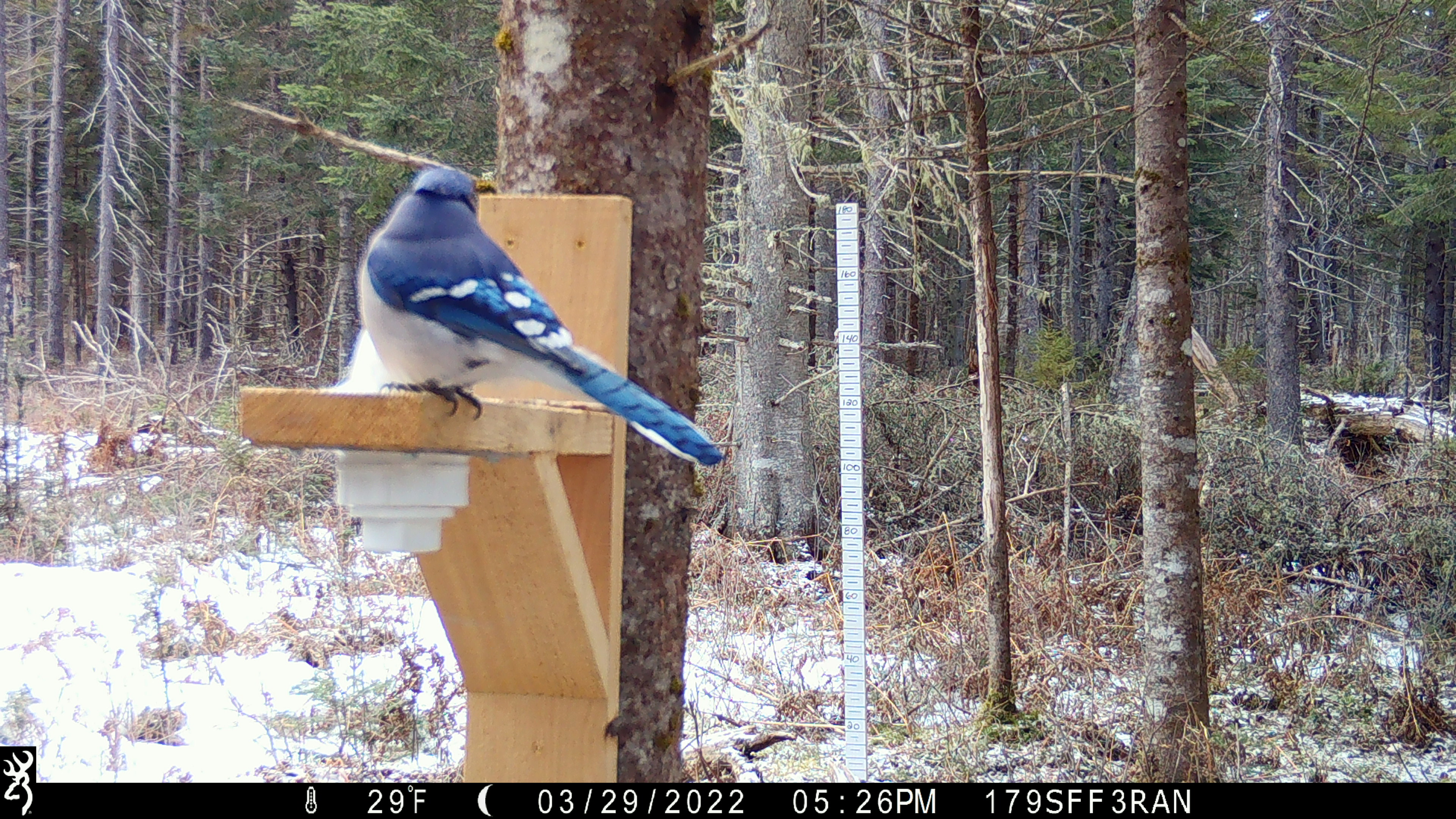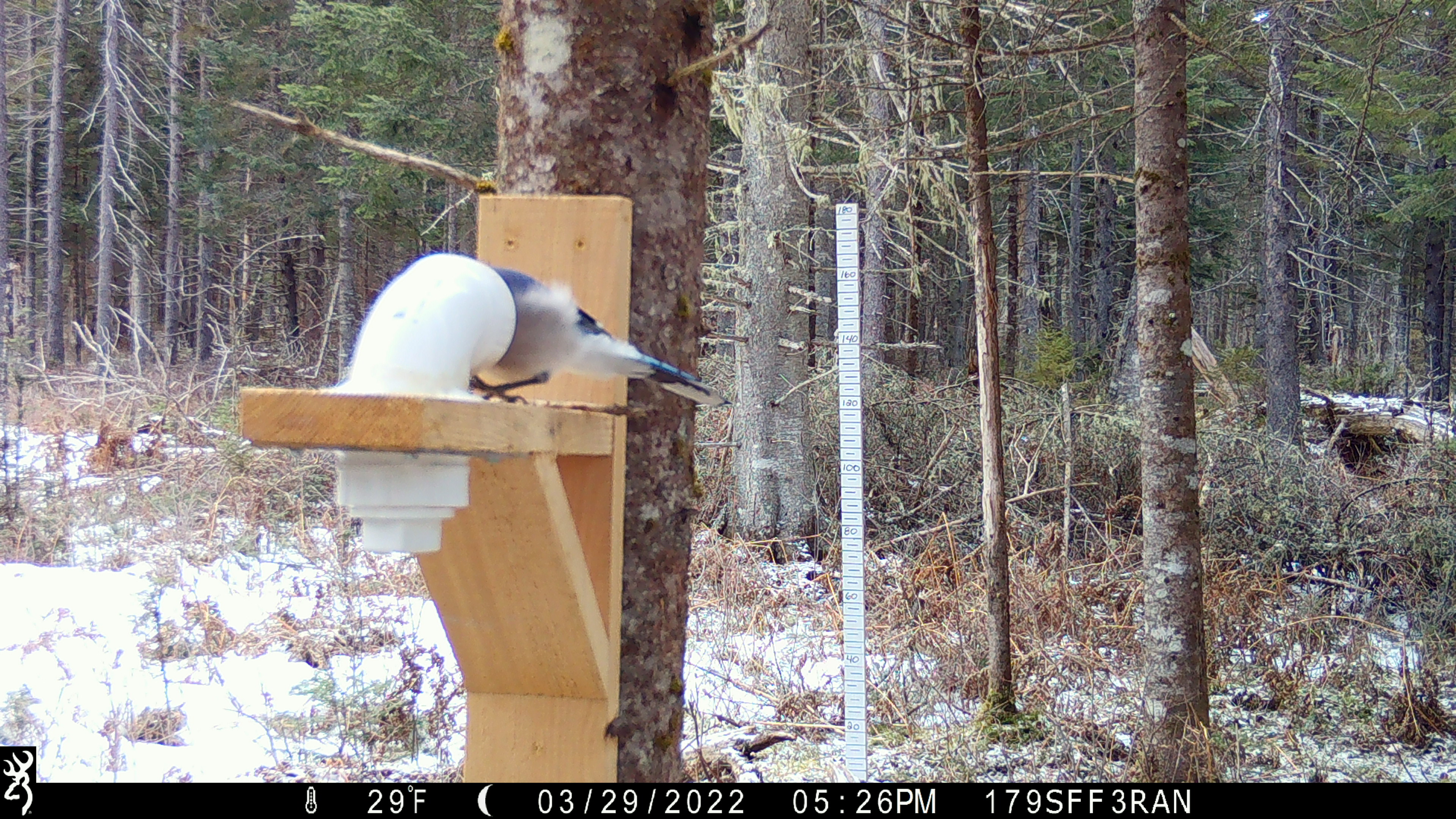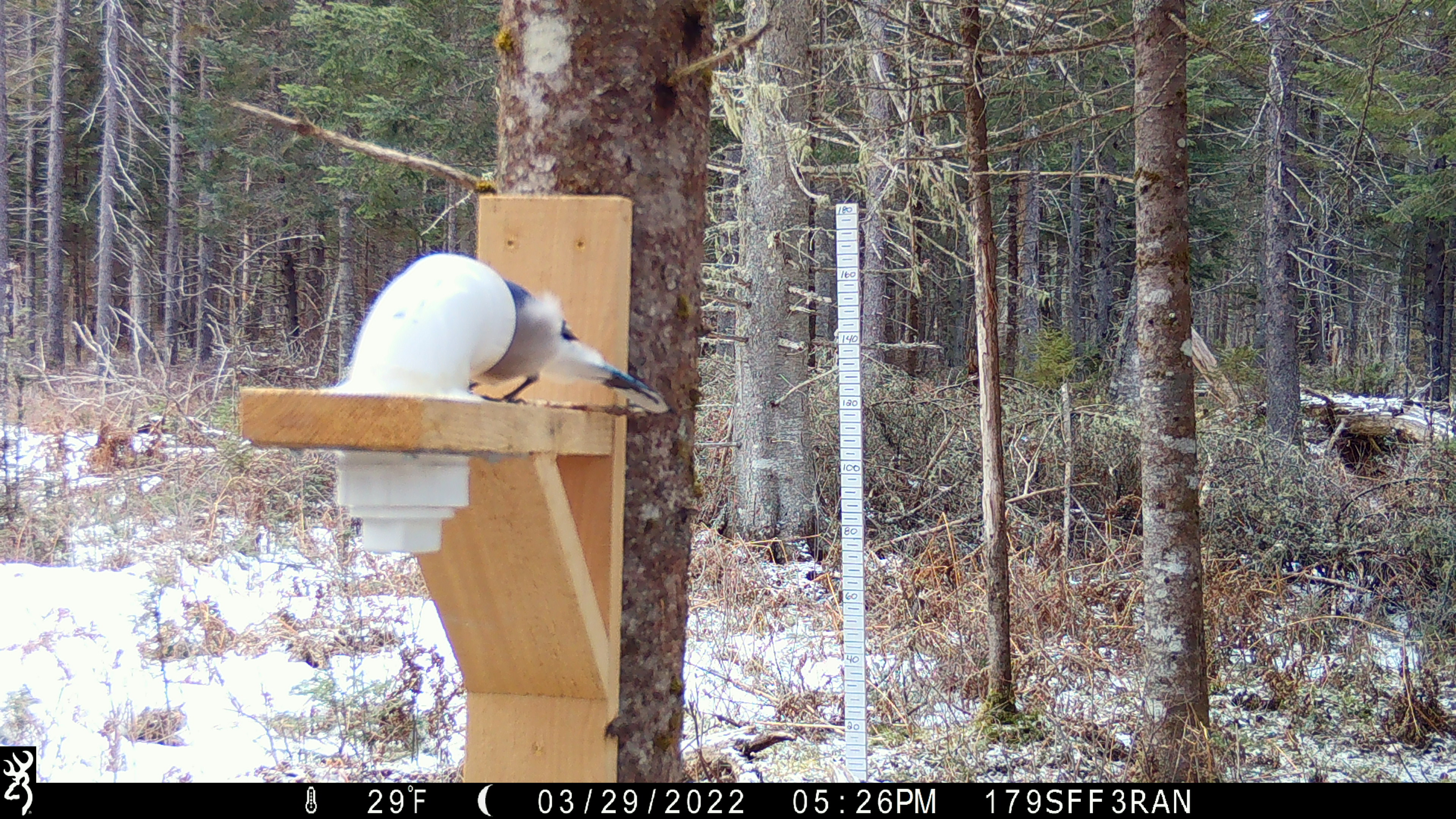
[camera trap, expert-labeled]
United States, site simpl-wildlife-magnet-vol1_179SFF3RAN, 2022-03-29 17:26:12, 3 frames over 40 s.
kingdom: Animalia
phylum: Chordata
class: Aves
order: Passeriformes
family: Corvidae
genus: Cyanocitta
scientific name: Cyanocitta cristata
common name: blue jay